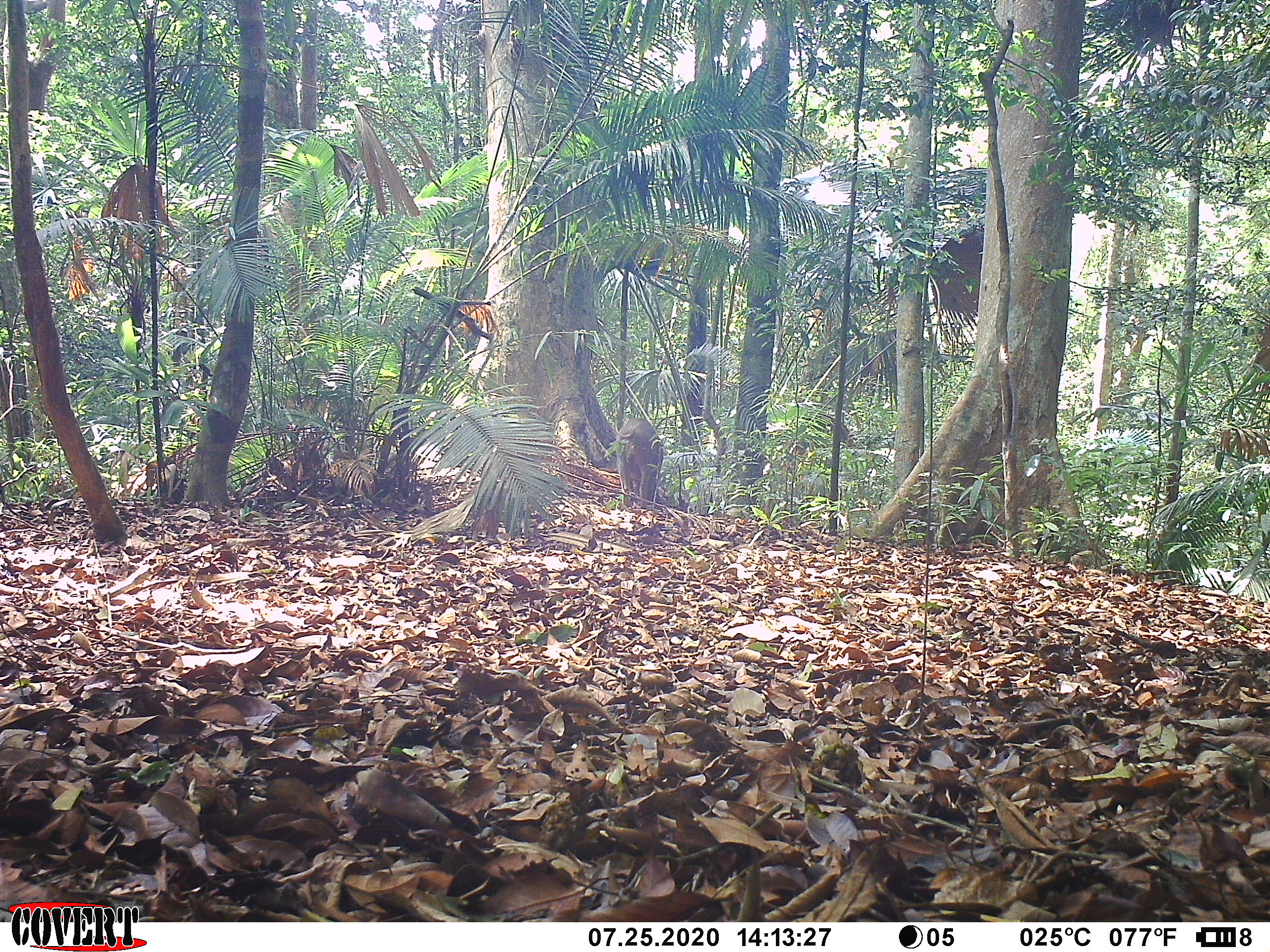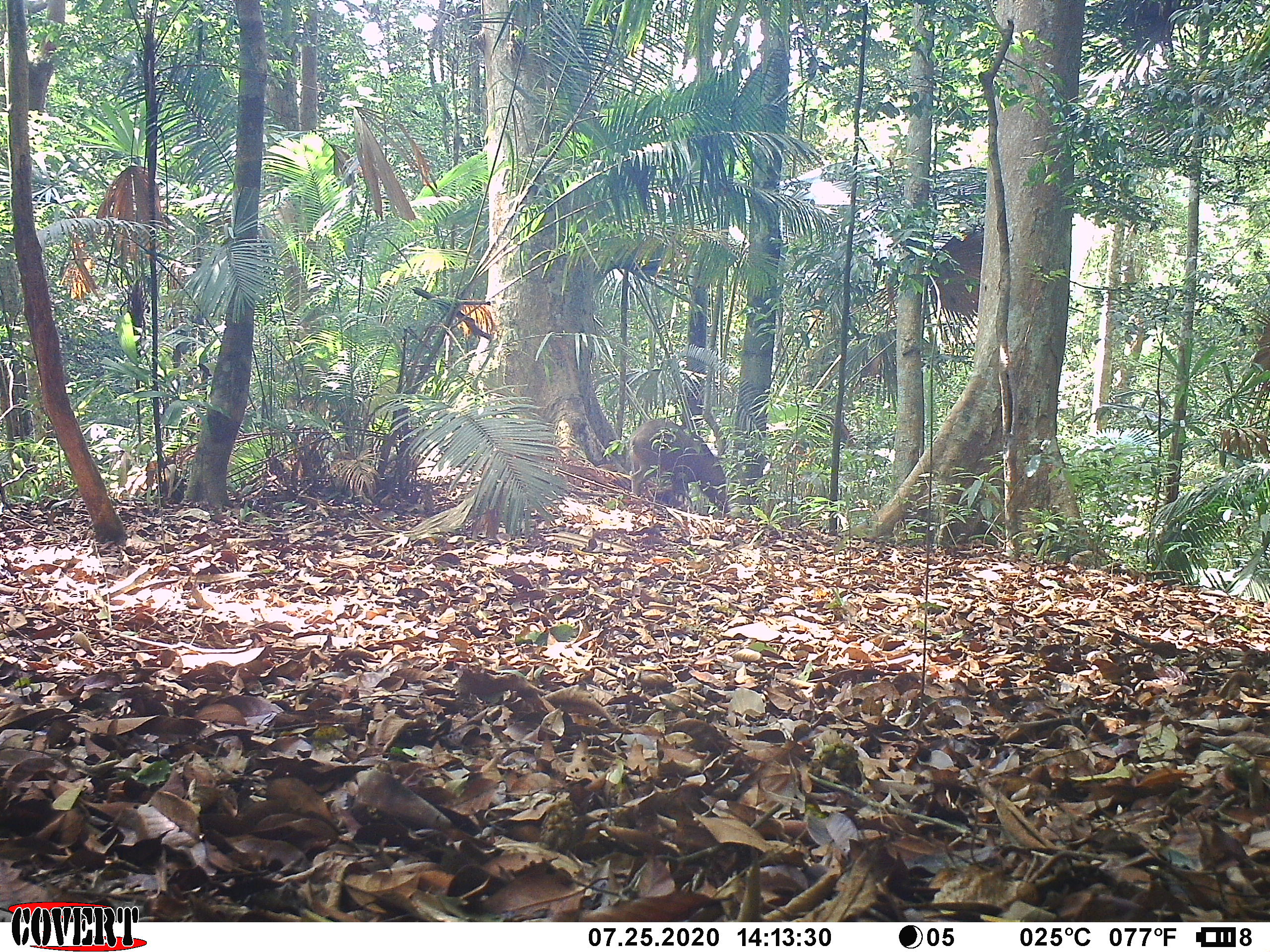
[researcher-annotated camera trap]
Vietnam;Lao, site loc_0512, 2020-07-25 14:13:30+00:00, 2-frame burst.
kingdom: Animalia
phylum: Chordata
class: Mammalia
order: Artiodactyla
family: Suidae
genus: Sus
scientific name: Sus scrofa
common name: eurasian wild pig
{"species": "eurasian wild pig (Sus scrofa)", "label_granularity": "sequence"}